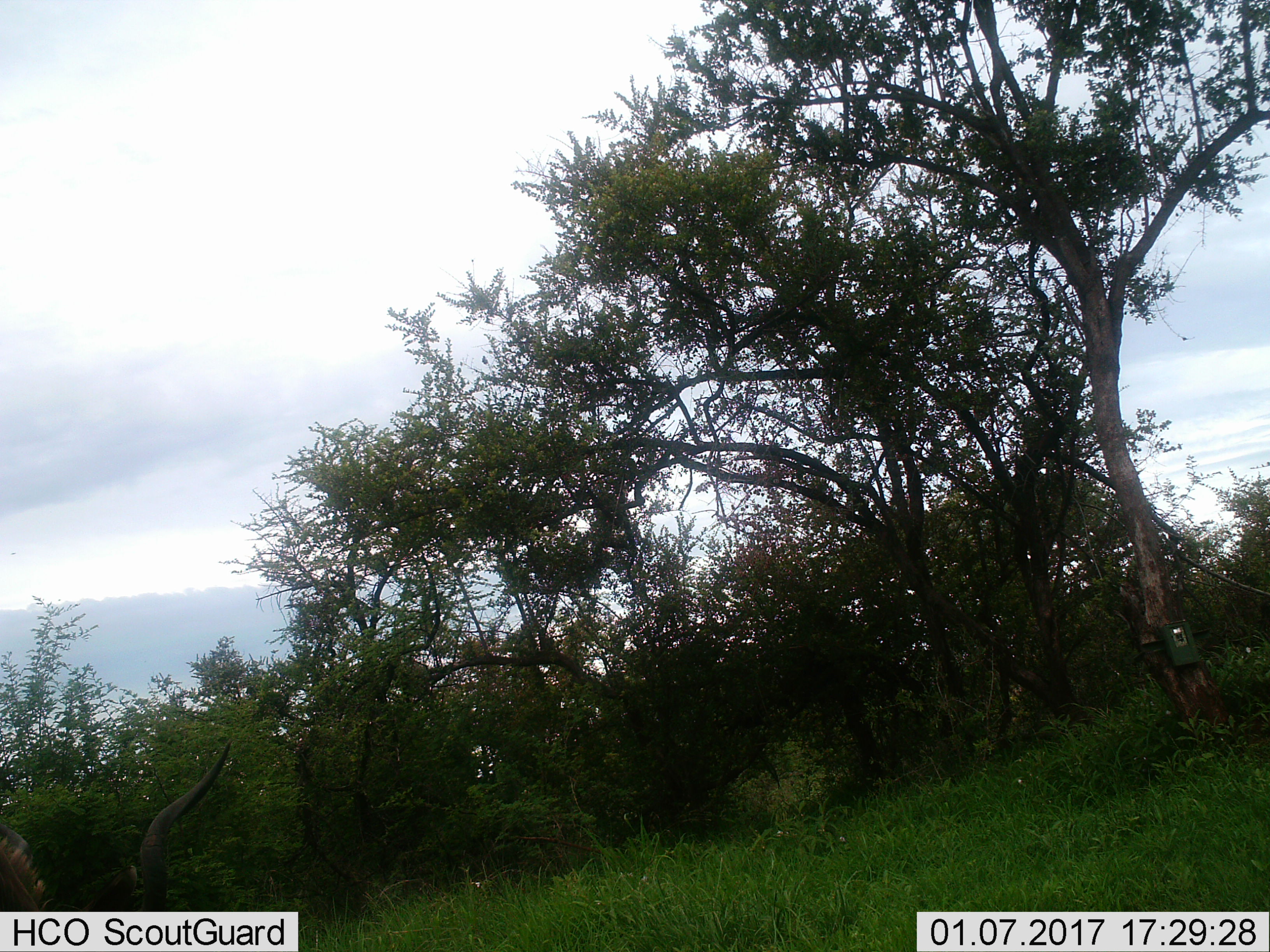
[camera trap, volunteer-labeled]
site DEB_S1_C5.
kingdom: Animalia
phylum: Chordata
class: Mammalia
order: Artiodactyla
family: Bovidae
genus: Tragelaphus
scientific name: Tragelaphus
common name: kudu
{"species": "kudu (Tragelaphus)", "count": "1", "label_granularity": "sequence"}